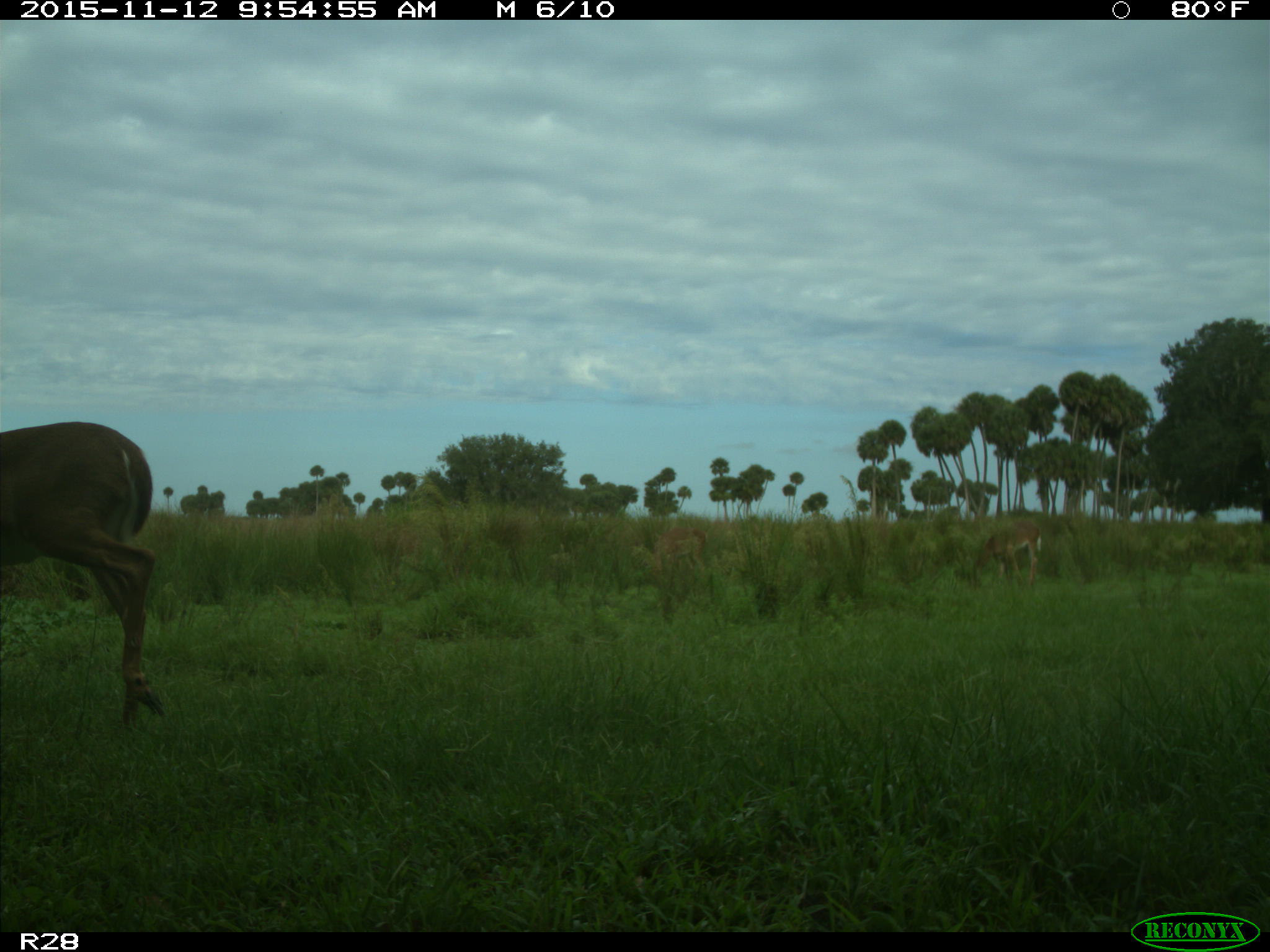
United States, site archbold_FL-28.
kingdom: Animalia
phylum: Chordata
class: Mammalia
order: Artiodactyla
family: Cervidae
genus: Odocoileus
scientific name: Odocoileus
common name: deer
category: unidentified deer